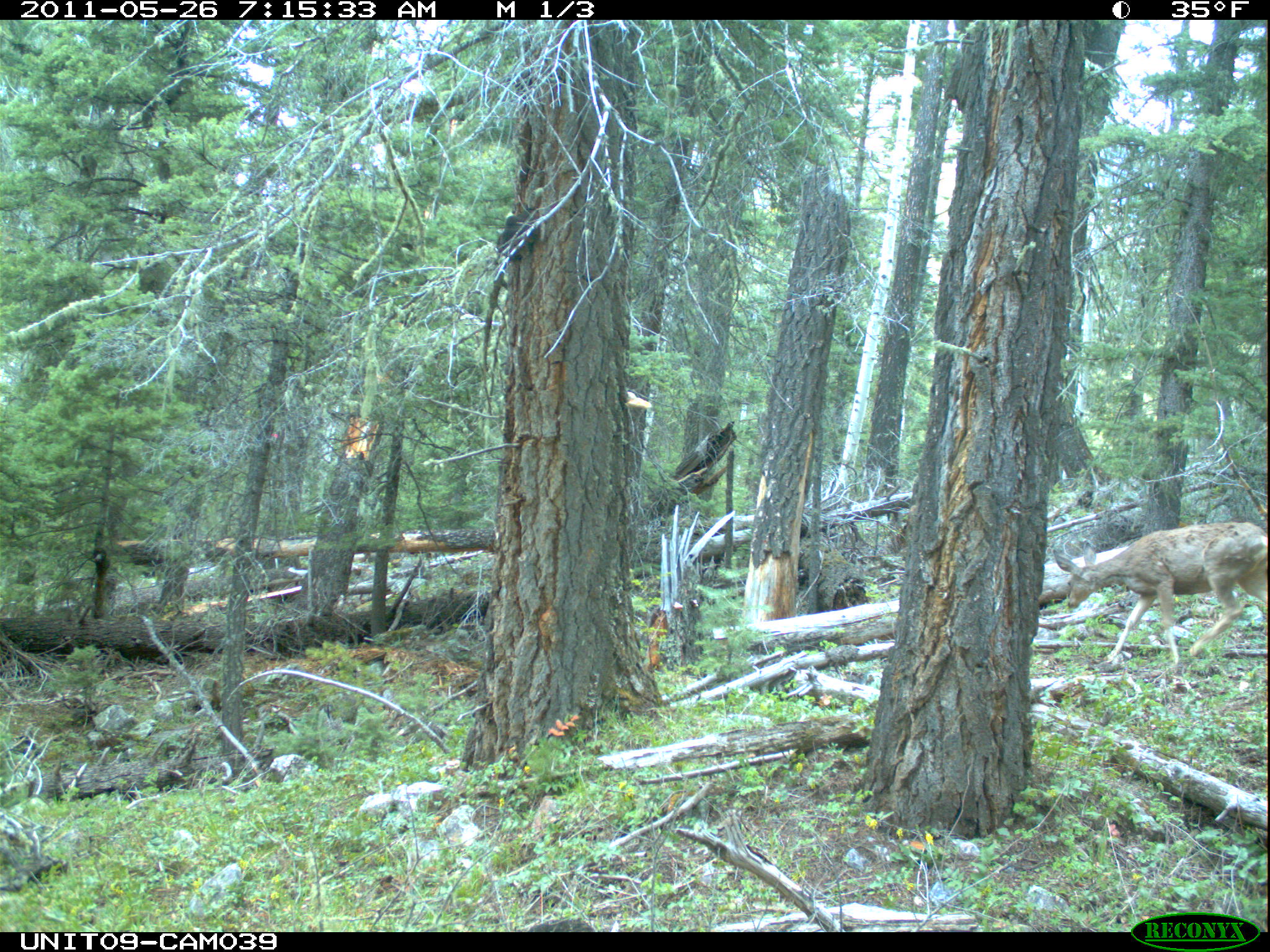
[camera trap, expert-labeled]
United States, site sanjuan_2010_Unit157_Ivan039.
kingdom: Animalia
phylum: Chordata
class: Mammalia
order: Artiodactyla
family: Cervidae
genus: Odocoileus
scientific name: Odocoileus hemionus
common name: mule deer